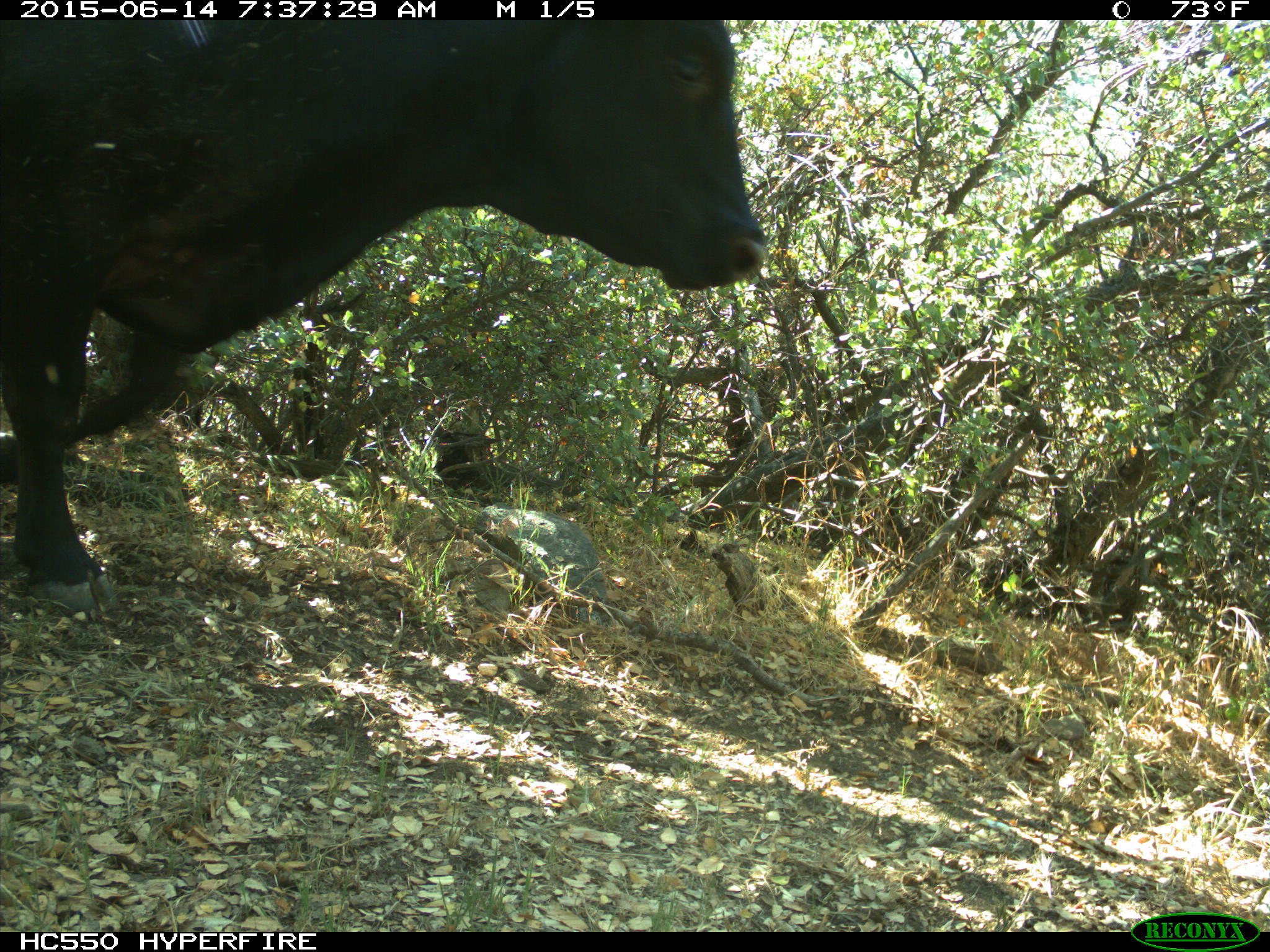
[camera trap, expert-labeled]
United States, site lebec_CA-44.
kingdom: Animalia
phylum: Chordata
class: Mammalia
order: Artiodactyla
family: Bovidae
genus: Bos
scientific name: Bos taurus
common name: domestic cow